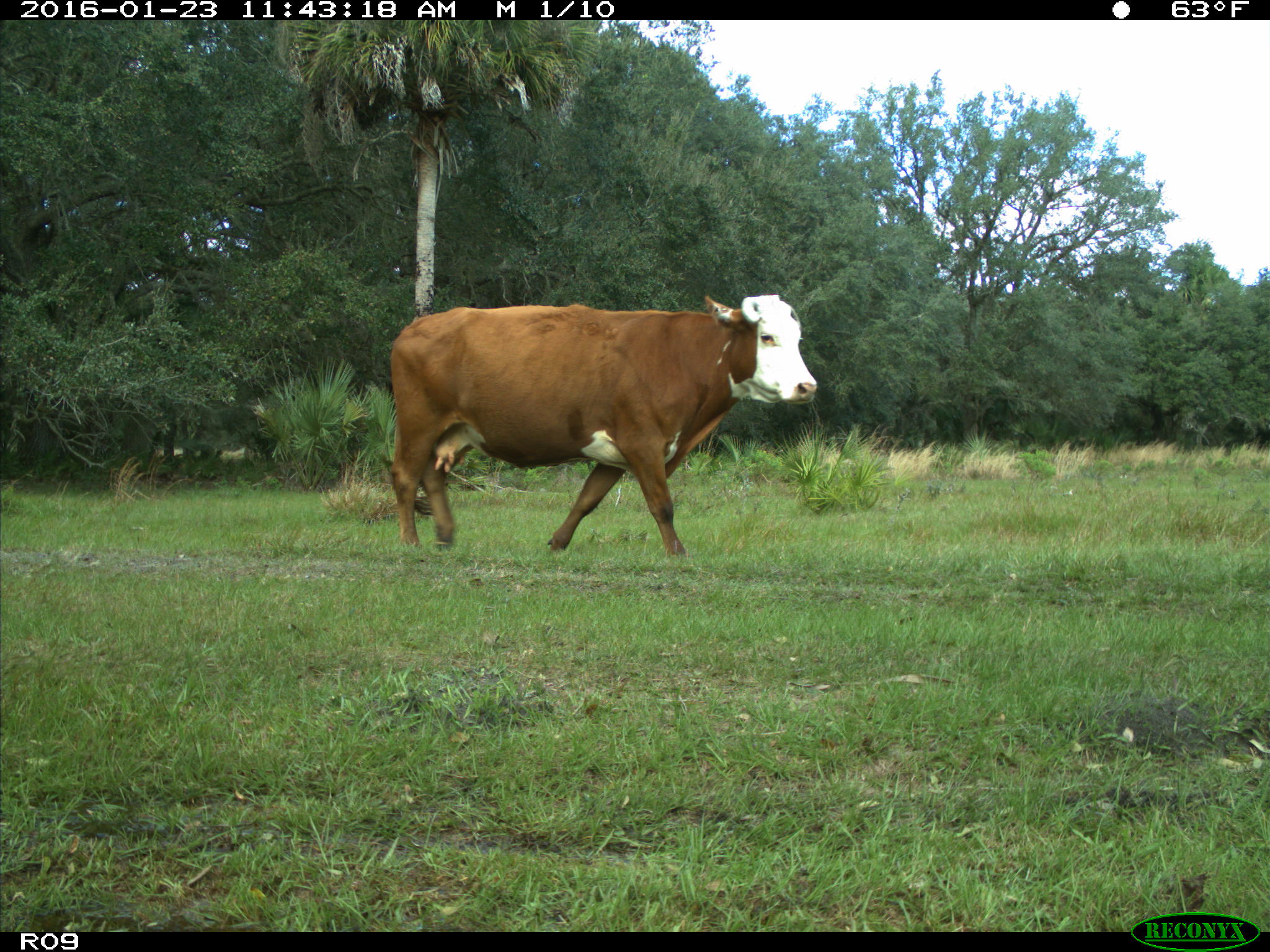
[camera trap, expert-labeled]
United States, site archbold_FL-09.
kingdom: Animalia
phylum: Chordata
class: Mammalia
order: Artiodactyla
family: Bovidae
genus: Bos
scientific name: Bos taurus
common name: domestic cow